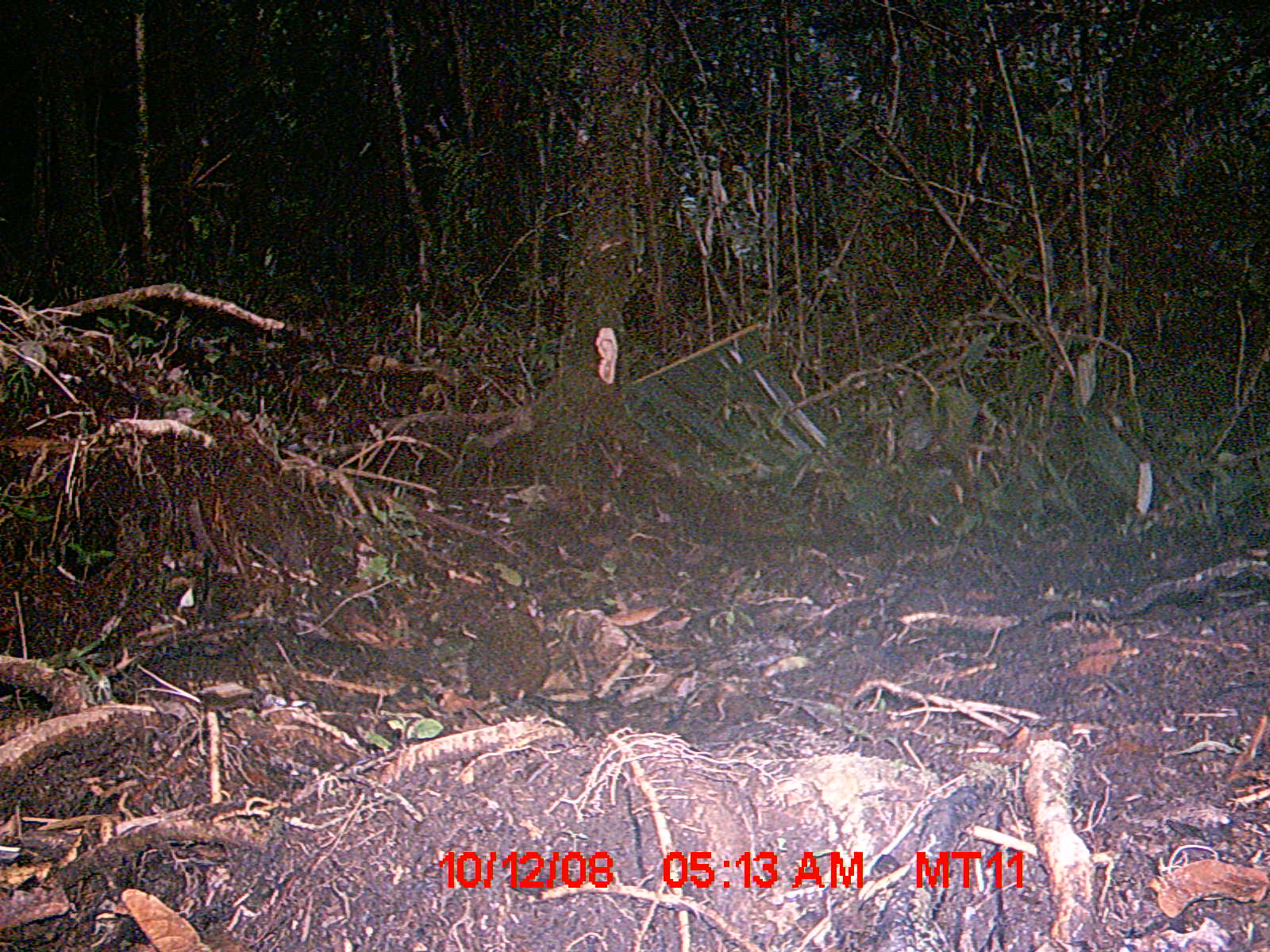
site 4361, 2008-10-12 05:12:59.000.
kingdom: Animalia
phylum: Chordata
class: Mammalia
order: Rodentia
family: Nesomyidae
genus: Nesomys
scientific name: Nesomys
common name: nesomys rodents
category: nesomys sp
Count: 1.